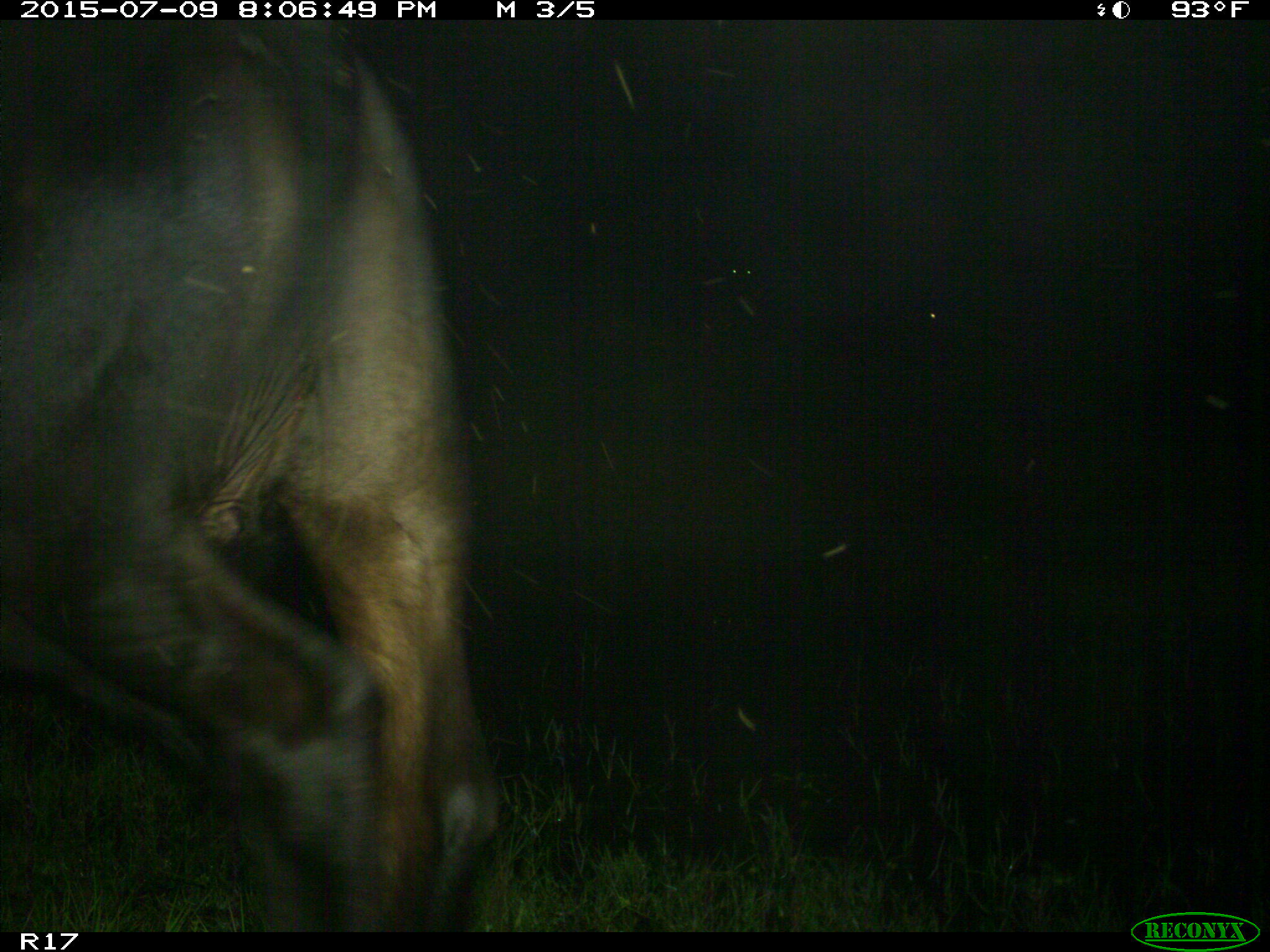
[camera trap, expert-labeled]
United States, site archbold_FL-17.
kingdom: Animalia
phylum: Chordata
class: Mammalia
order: Artiodactyla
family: Bovidae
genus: Bos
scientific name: Bos taurus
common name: domestic cow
Bos taurus (domestic cow).